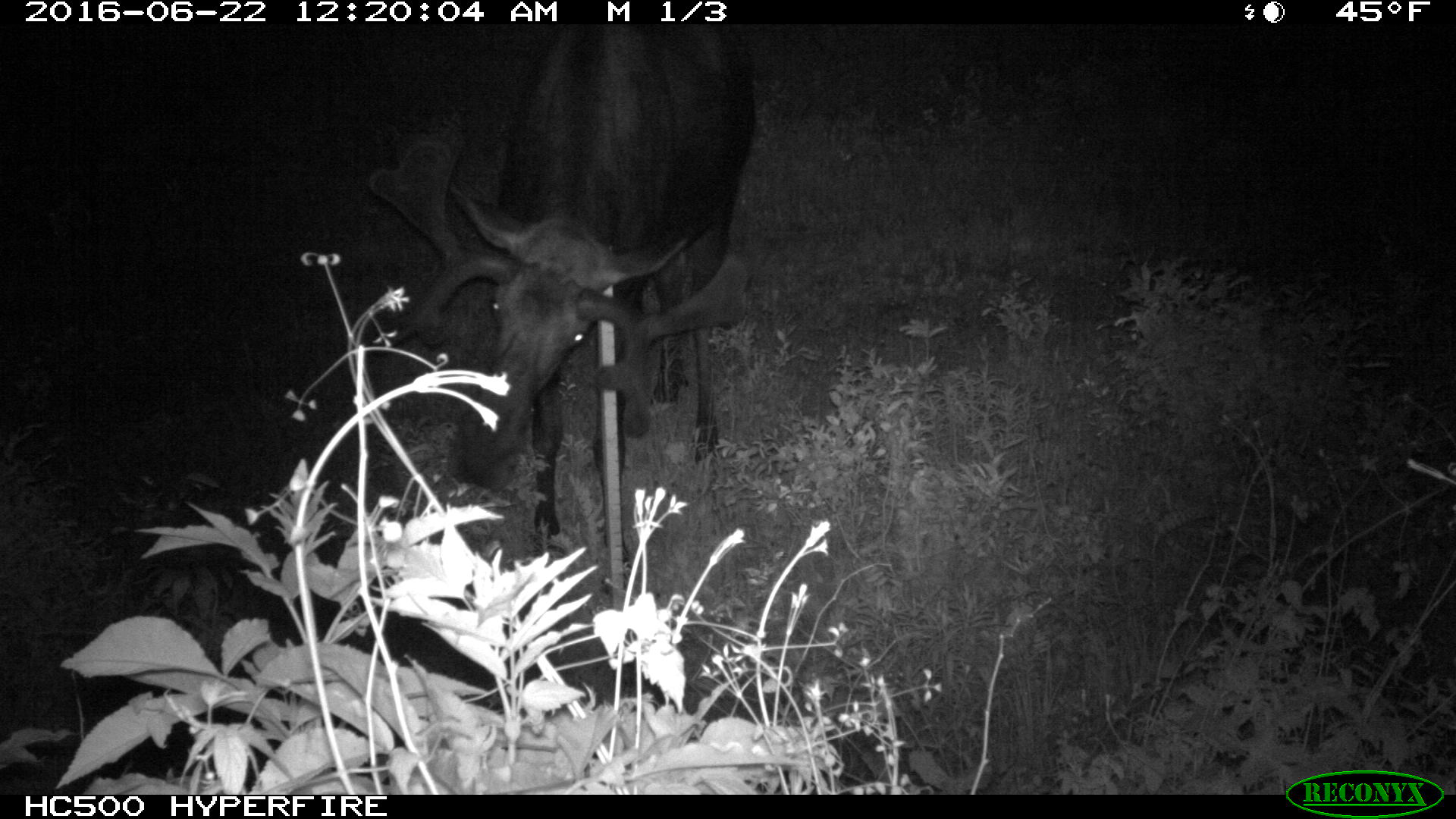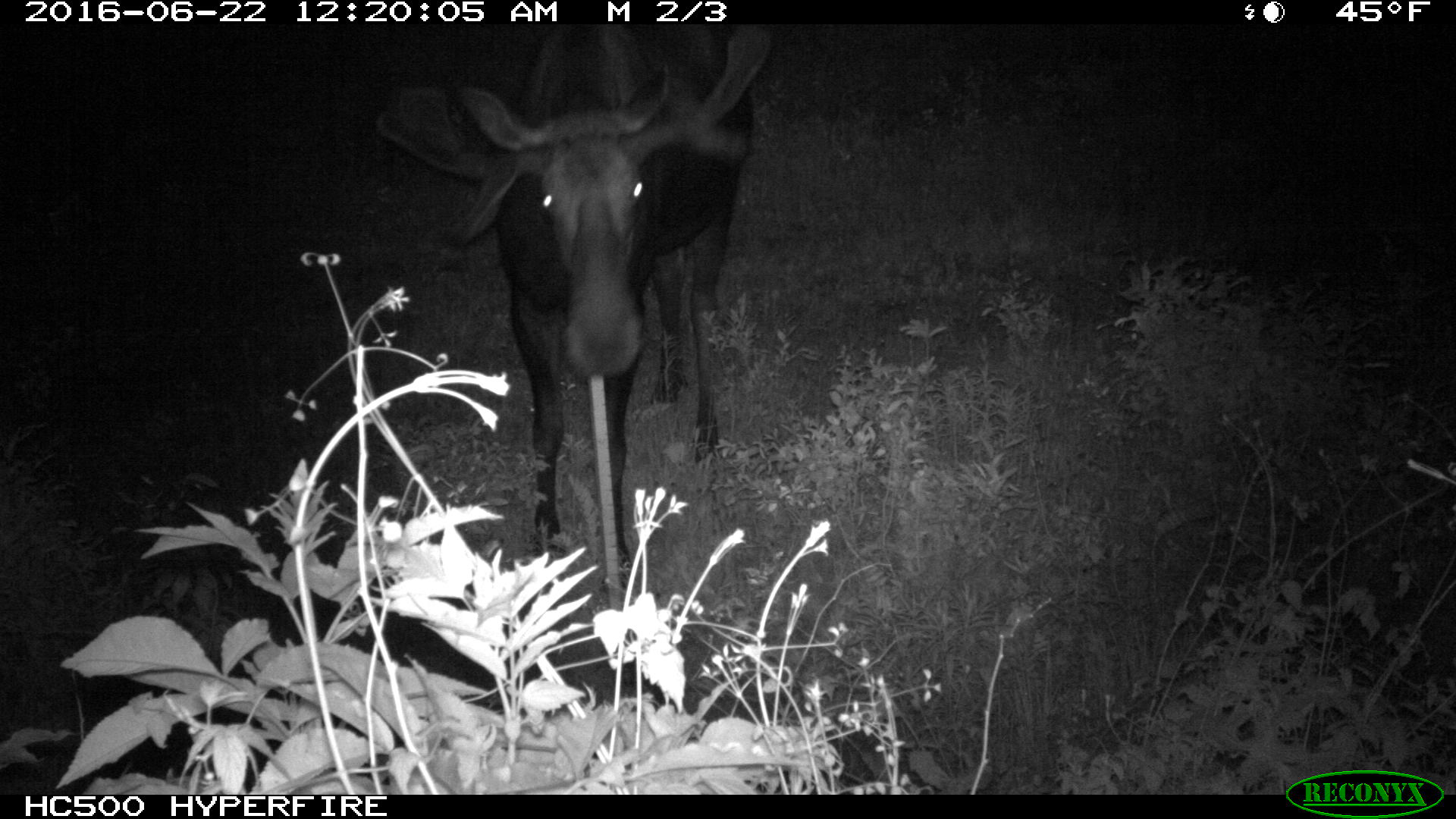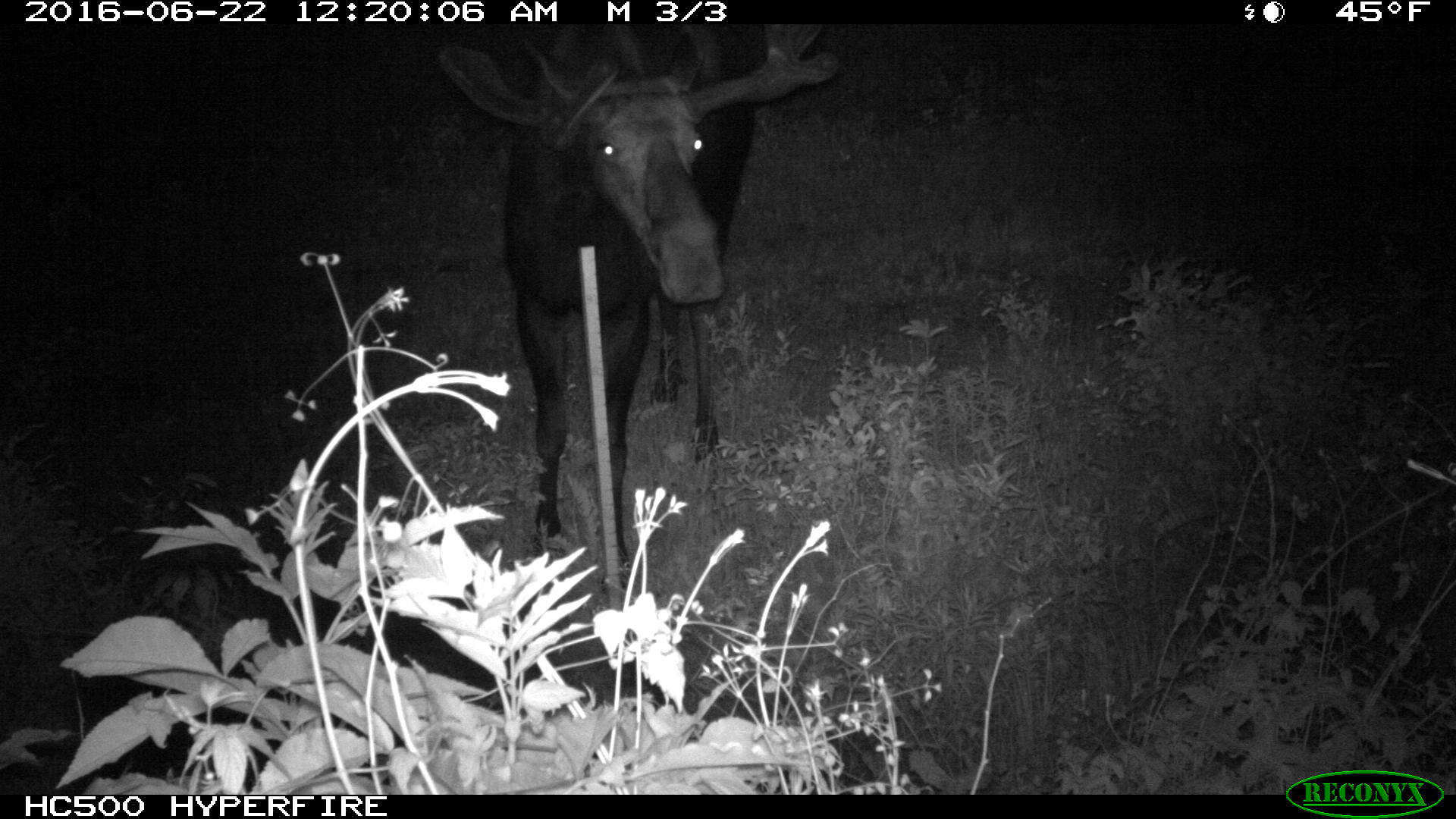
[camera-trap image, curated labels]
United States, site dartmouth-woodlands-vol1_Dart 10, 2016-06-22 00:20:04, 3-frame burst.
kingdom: Animalia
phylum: Chordata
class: Mammalia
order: Artiodactyla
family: Cervidae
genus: Alces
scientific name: Alces alces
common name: moose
Moose (Alces alces).